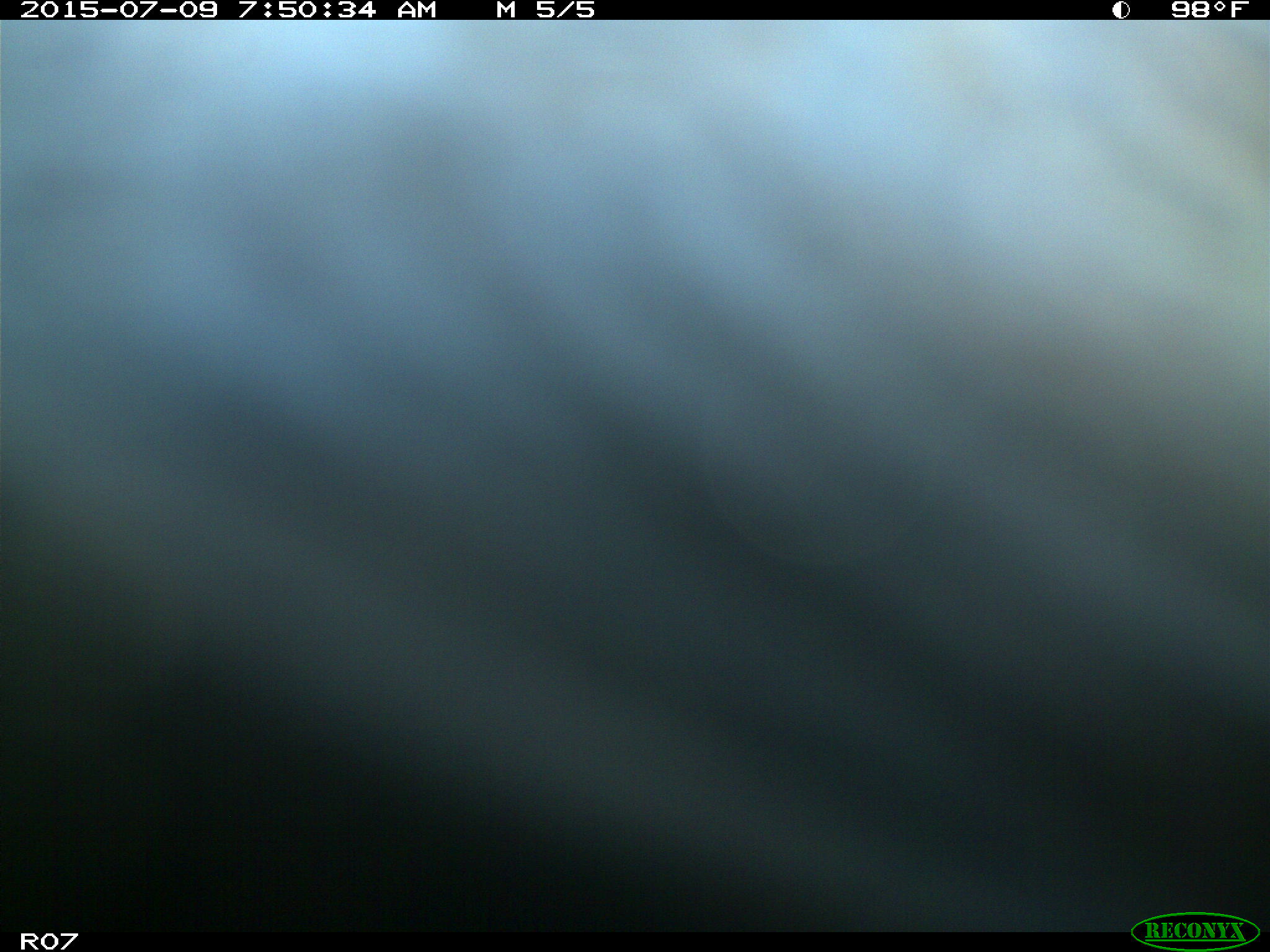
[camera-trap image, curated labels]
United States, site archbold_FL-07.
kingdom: Animalia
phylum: Chordata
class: Mammalia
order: Artiodactyla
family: Bovidae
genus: Bos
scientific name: Bos taurus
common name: domestic cow